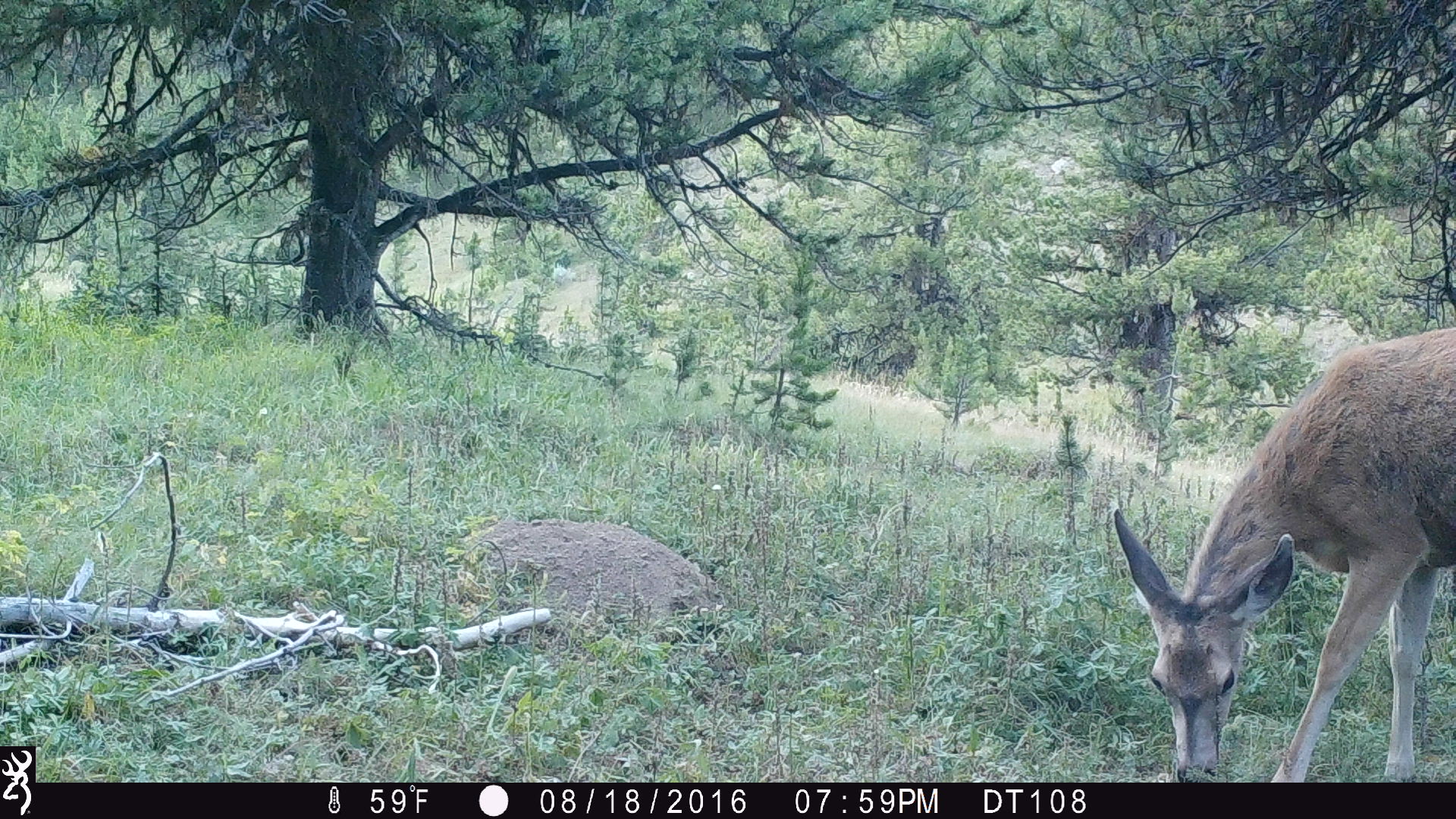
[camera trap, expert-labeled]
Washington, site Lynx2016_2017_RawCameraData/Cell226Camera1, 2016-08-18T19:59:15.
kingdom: Animalia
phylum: Chordata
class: Mammalia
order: Artiodactyla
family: Cervidae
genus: Odocoileus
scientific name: Odocoileus hemionus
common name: mule deer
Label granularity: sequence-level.